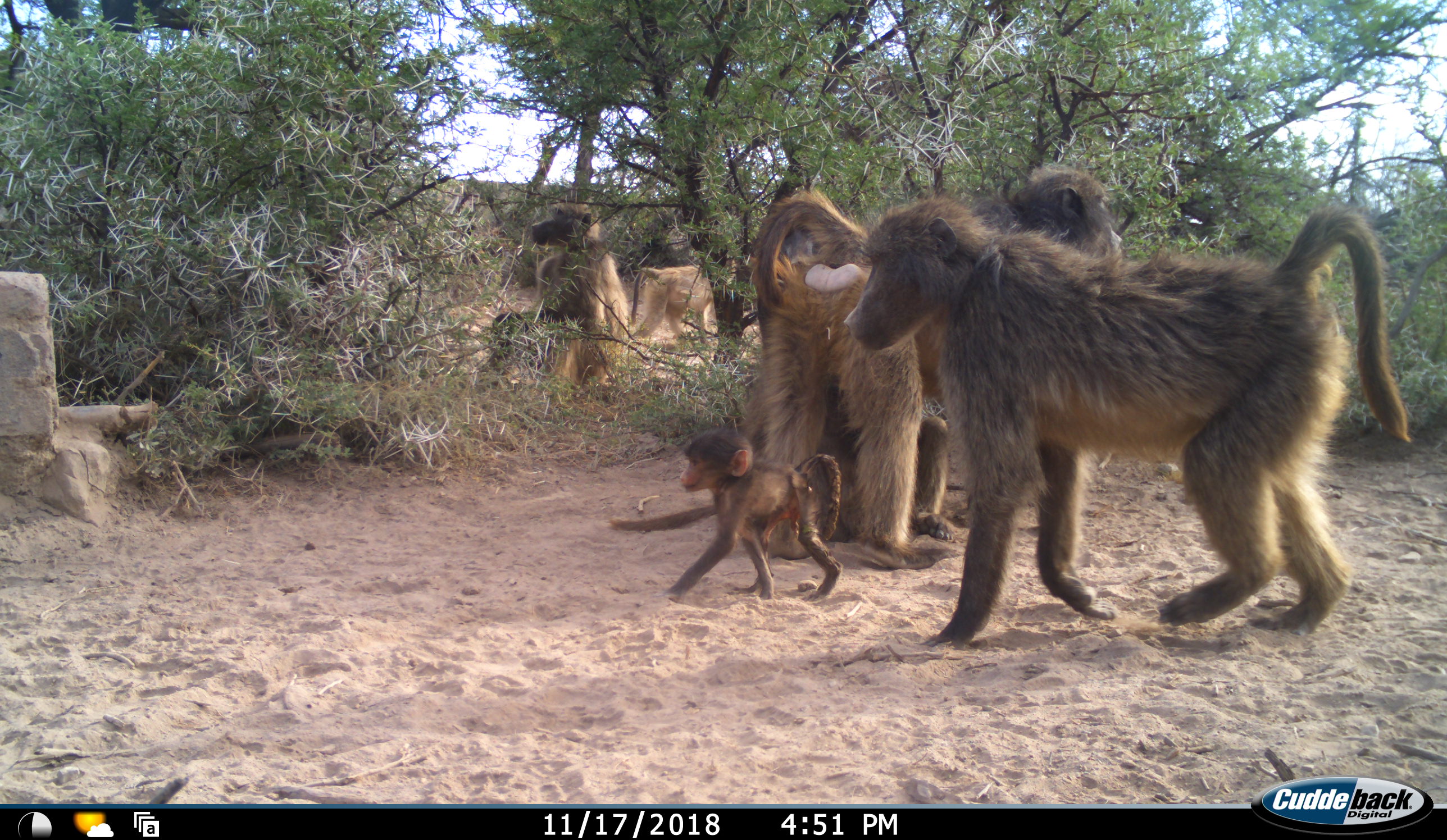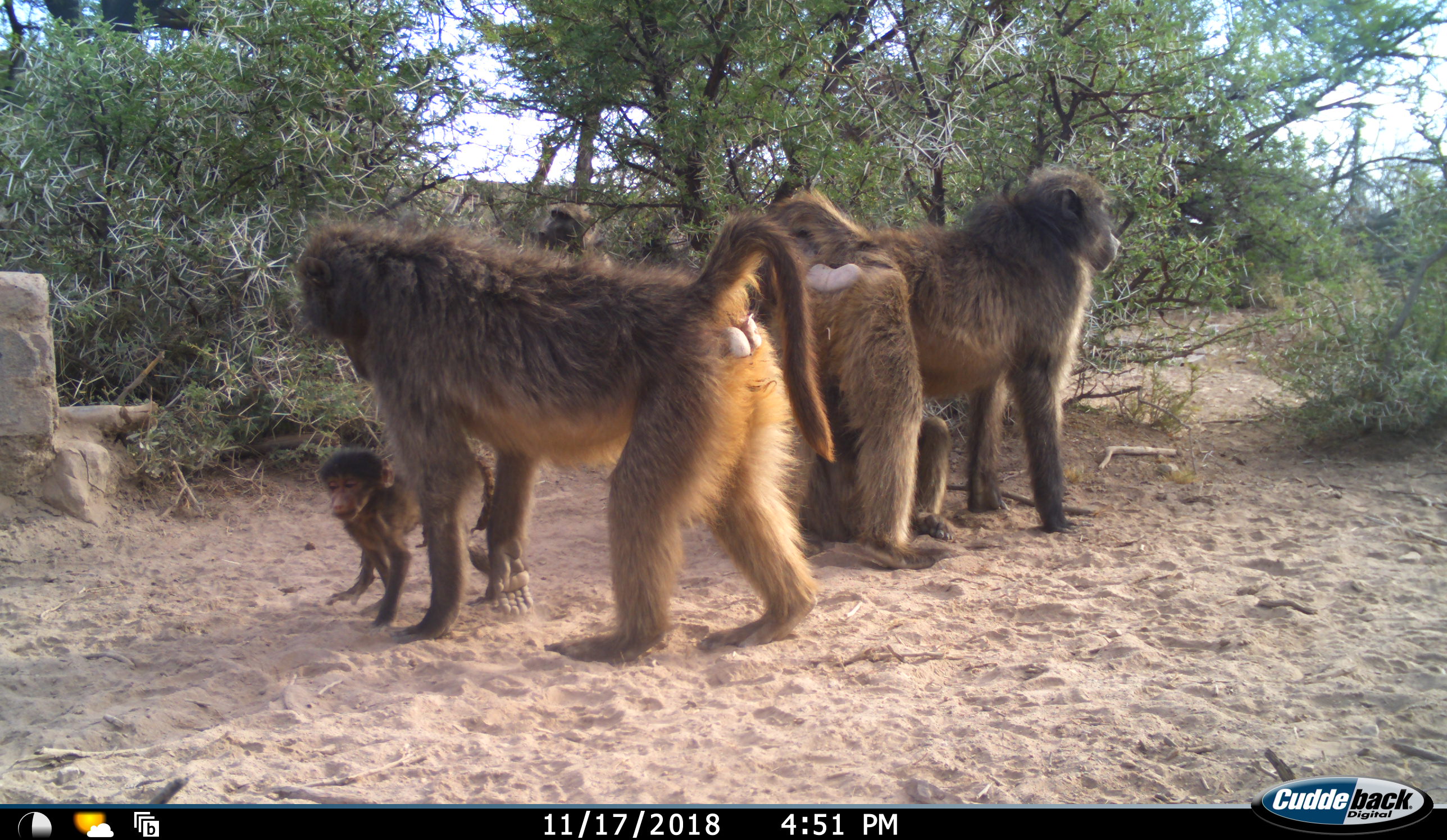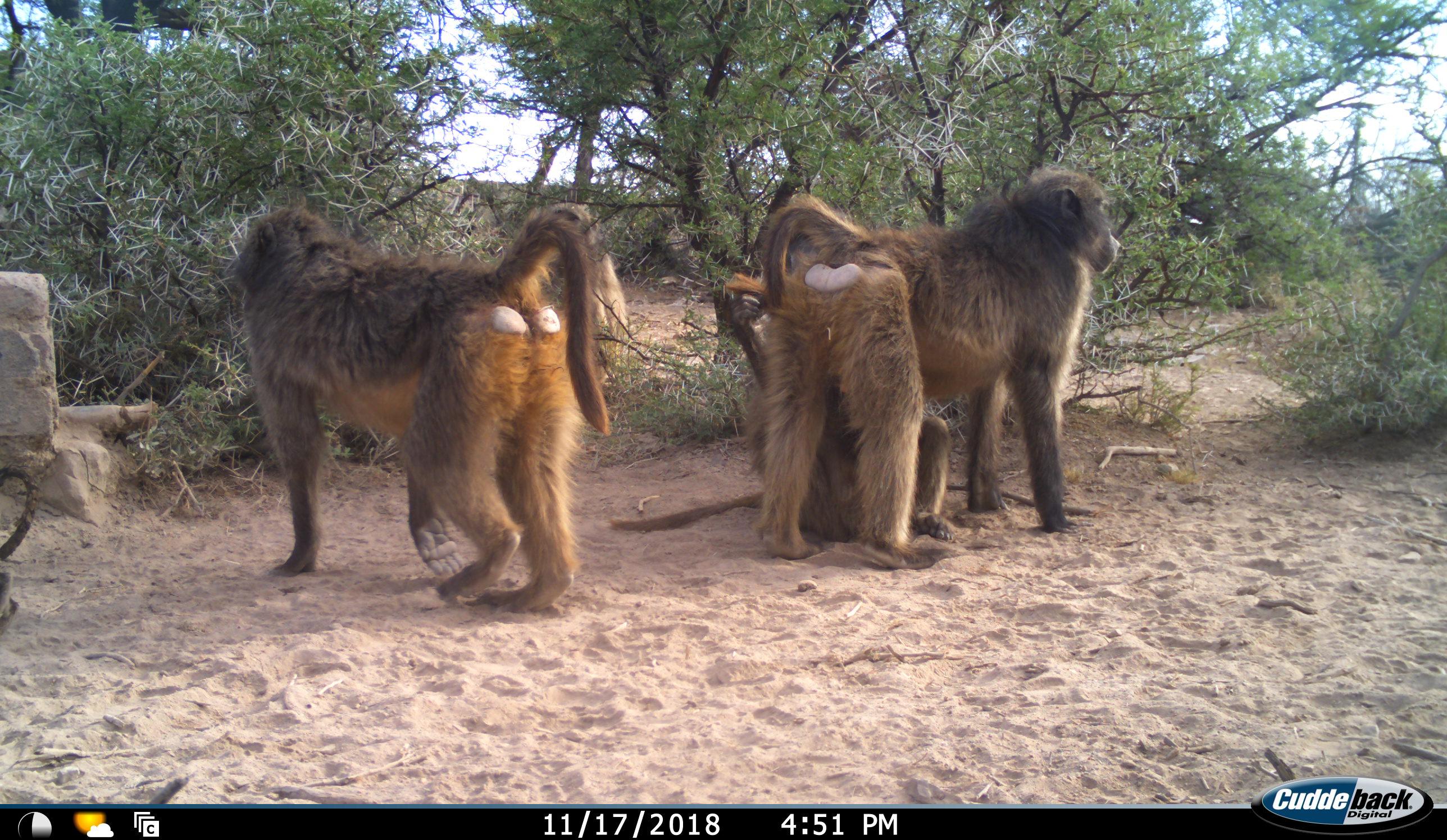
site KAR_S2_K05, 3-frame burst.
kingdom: Animalia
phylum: Chordata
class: Mammalia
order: Primates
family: Cercopithecidae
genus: Papio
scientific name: Papio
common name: baboon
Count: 6.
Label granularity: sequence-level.